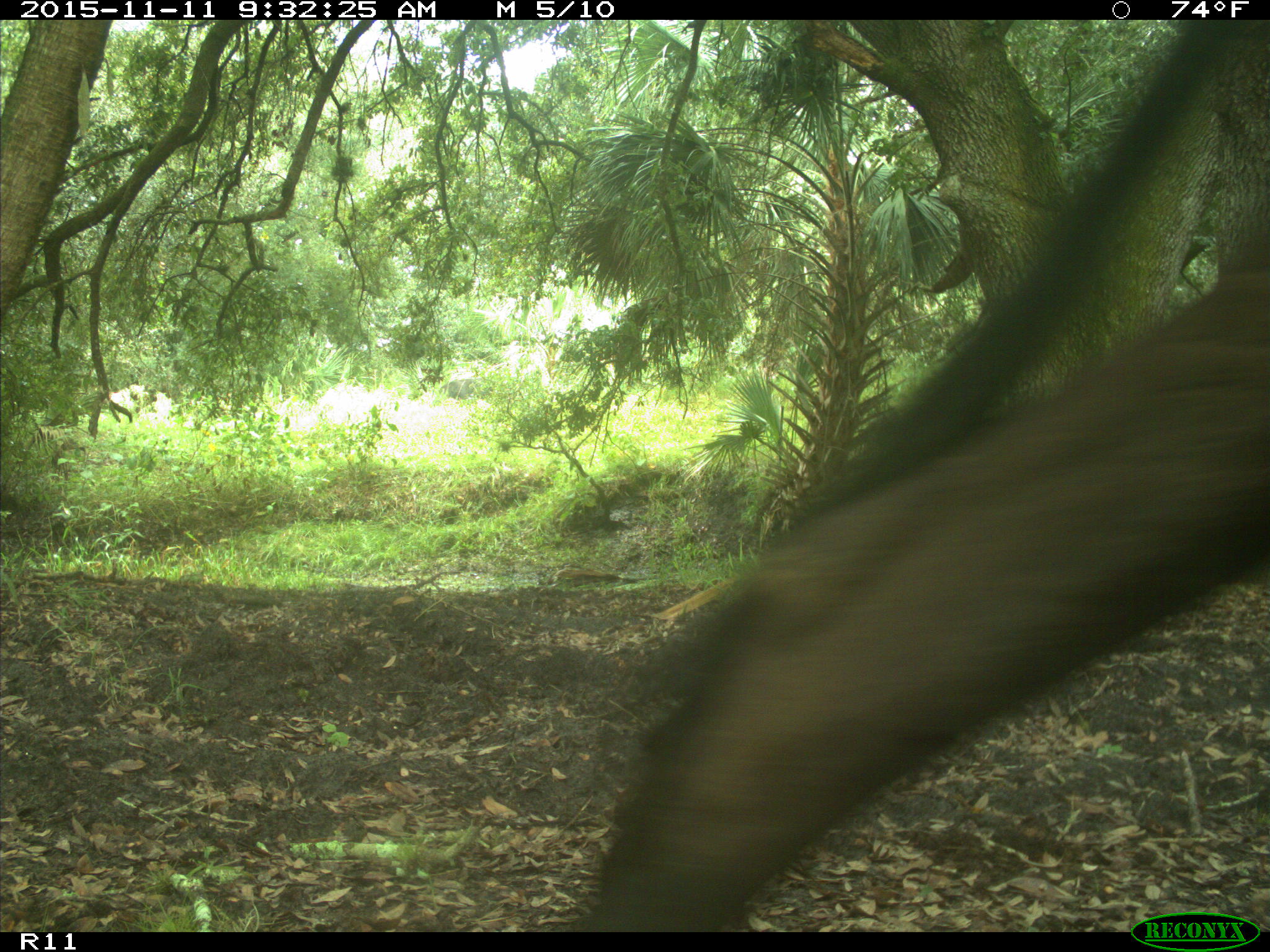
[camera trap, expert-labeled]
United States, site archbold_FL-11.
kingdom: Animalia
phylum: Chordata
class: Mammalia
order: Artiodactyla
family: Bovidae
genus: Bos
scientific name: Bos taurus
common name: domestic cow